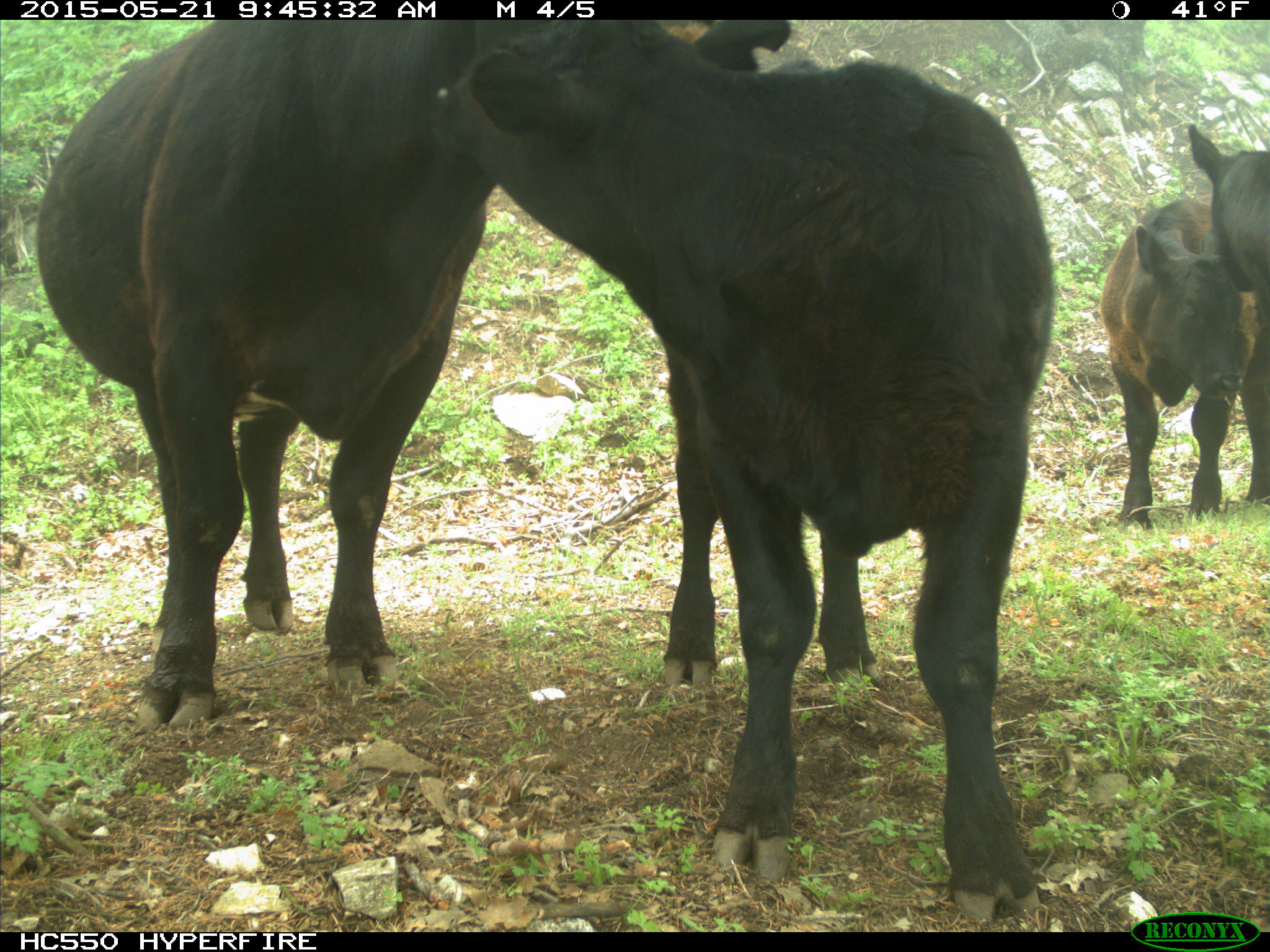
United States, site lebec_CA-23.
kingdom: Animalia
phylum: Chordata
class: Mammalia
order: Artiodactyla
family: Bovidae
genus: Bos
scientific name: Bos taurus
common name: domestic cow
Bos taurus (domestic cow).